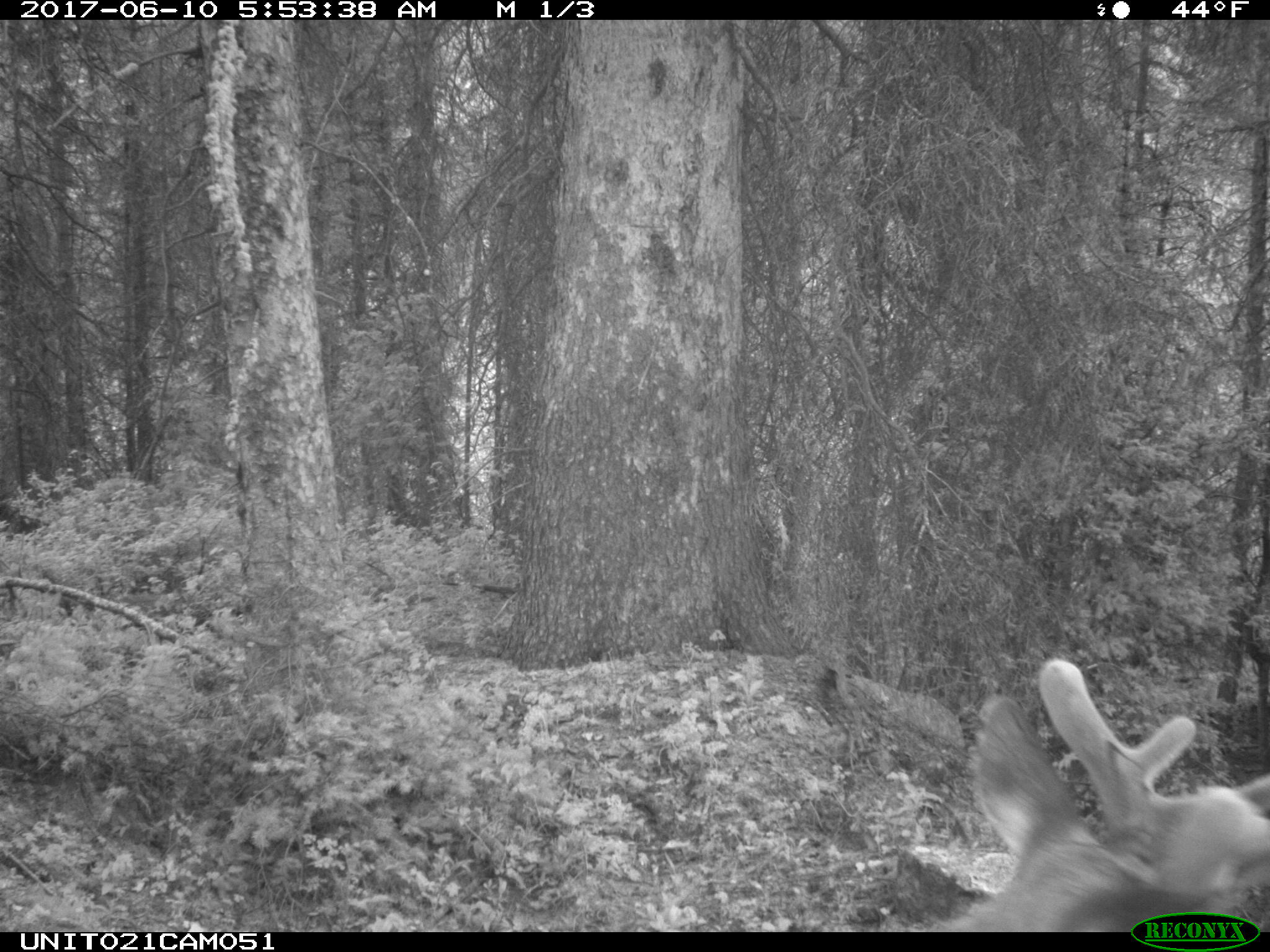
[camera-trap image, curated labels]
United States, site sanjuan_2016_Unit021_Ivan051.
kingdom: Animalia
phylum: Chordata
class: Mammalia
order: Artiodactyla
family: Cervidae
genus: Cervus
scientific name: Cervus elaphus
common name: red deer